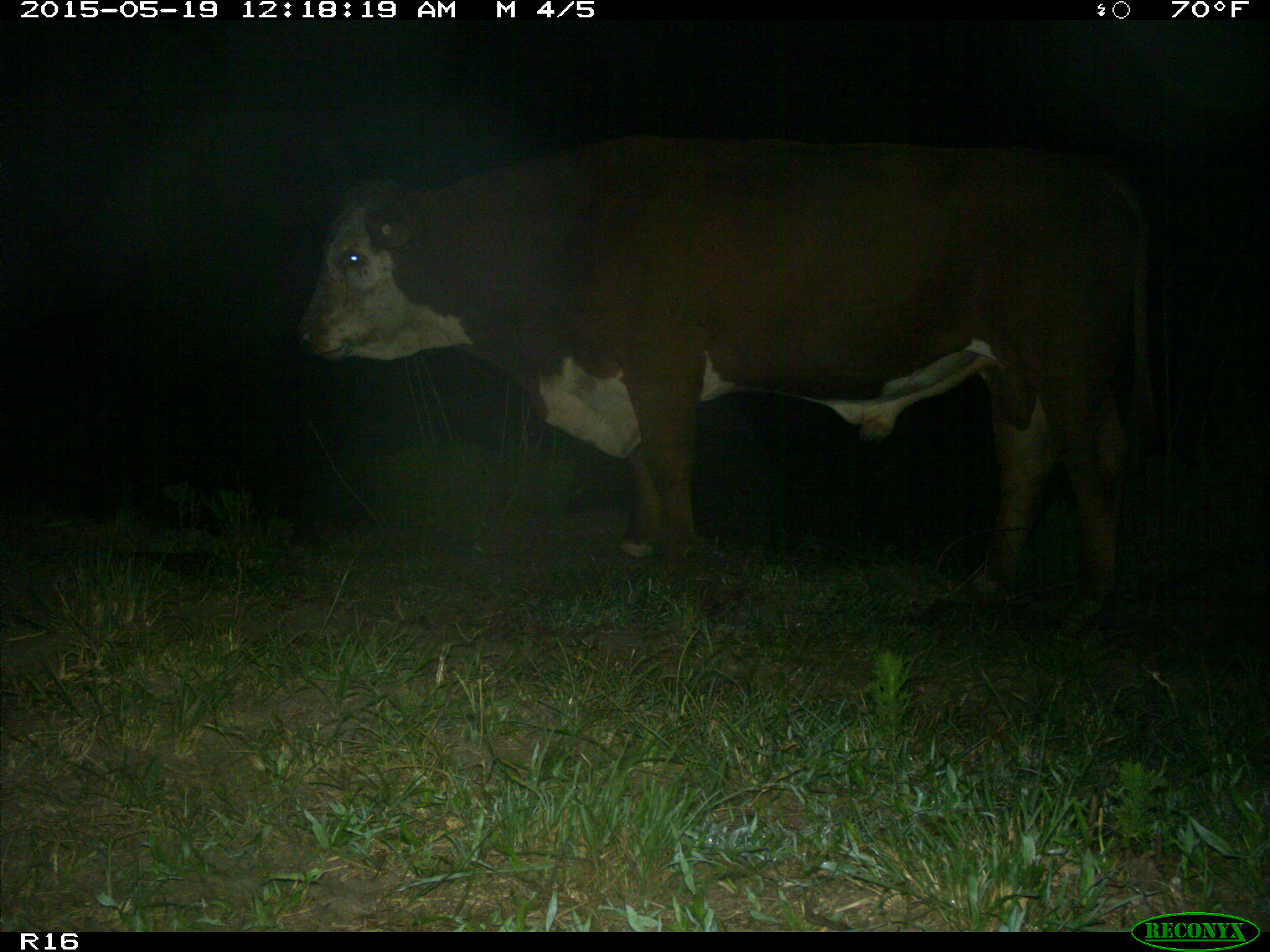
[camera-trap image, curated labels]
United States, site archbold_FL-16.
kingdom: Animalia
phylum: Chordata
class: Mammalia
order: Artiodactyla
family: Bovidae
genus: Bos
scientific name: Bos taurus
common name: domestic cow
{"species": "Bos taurus (domestic cow)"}